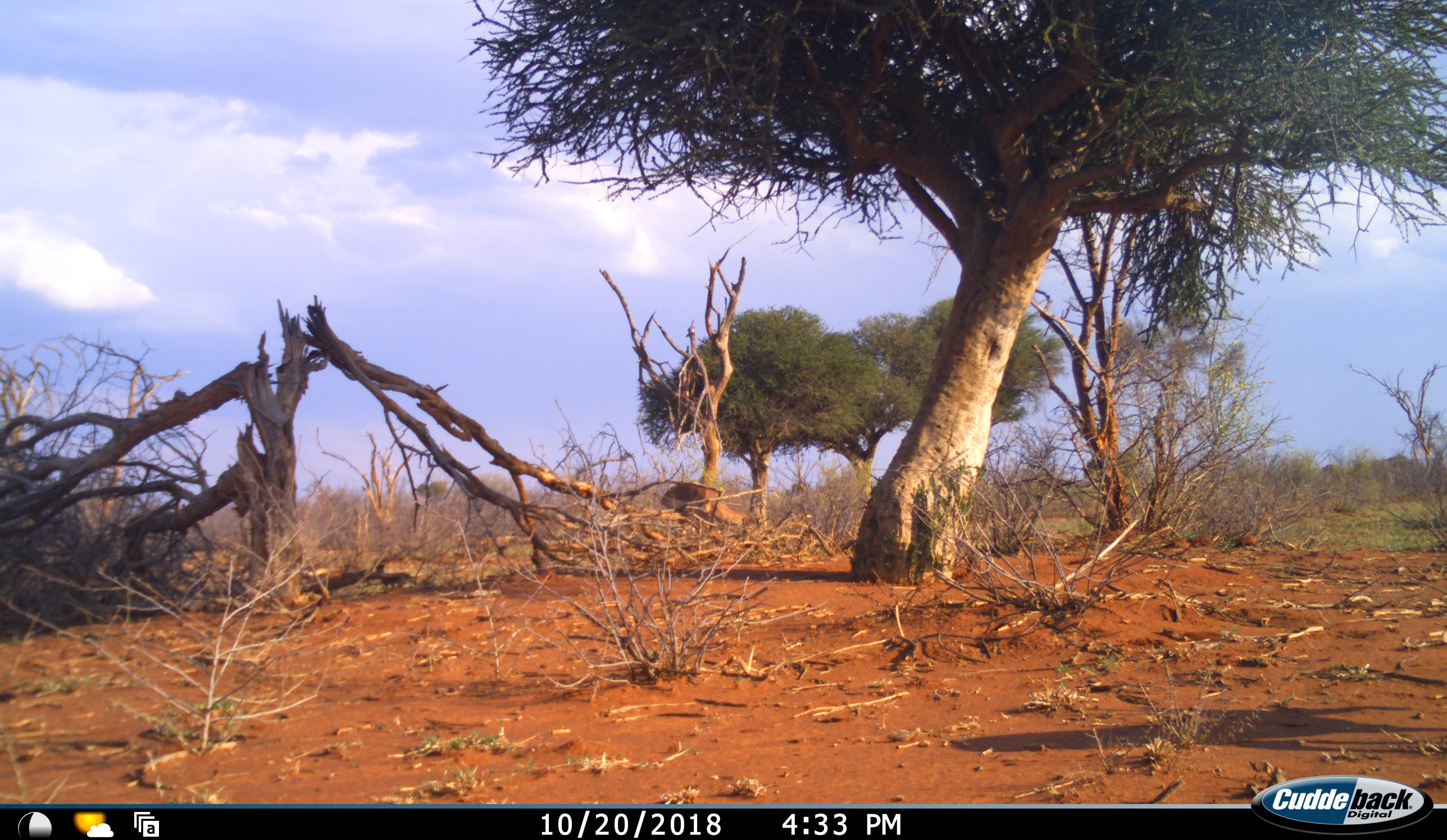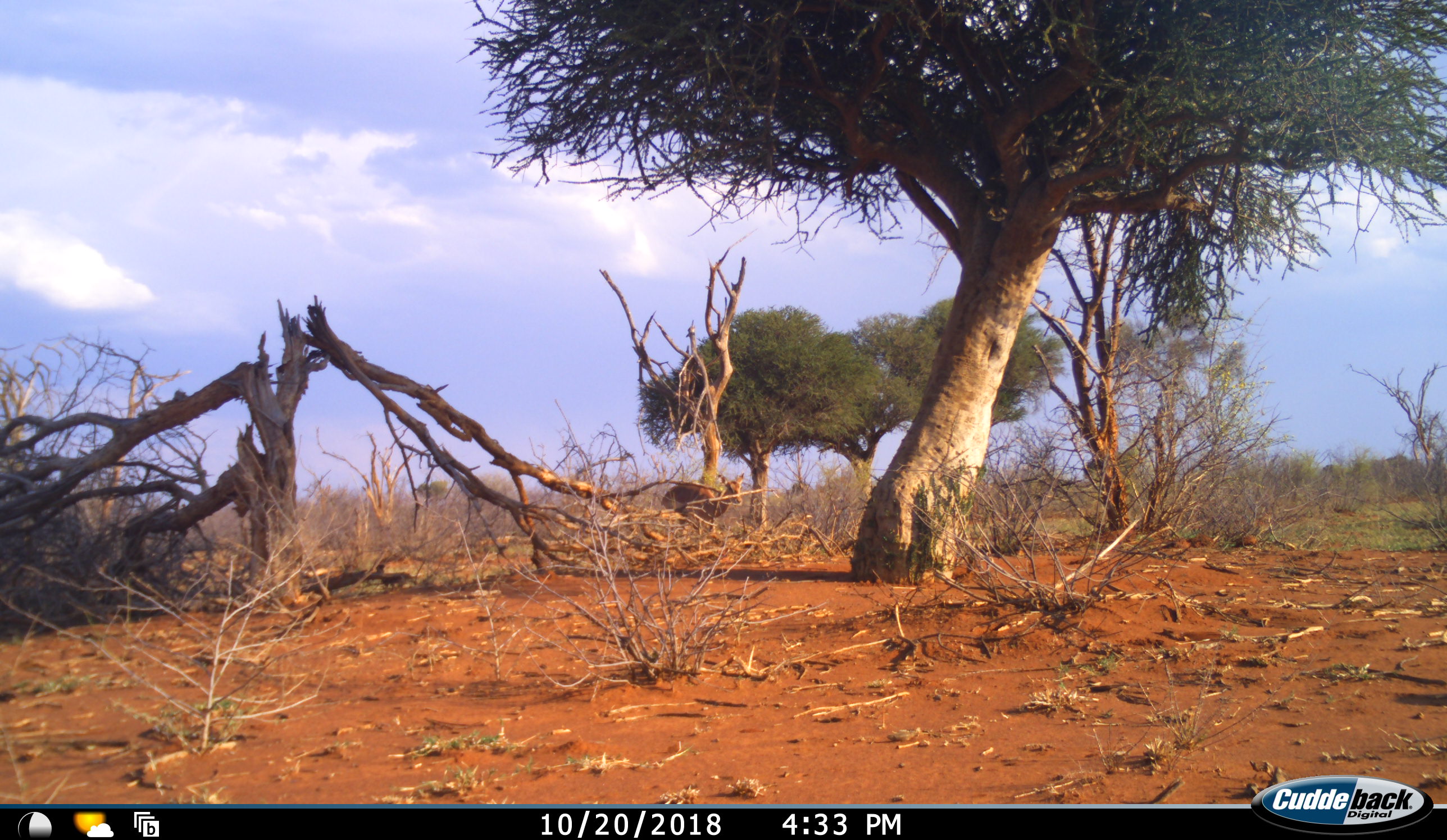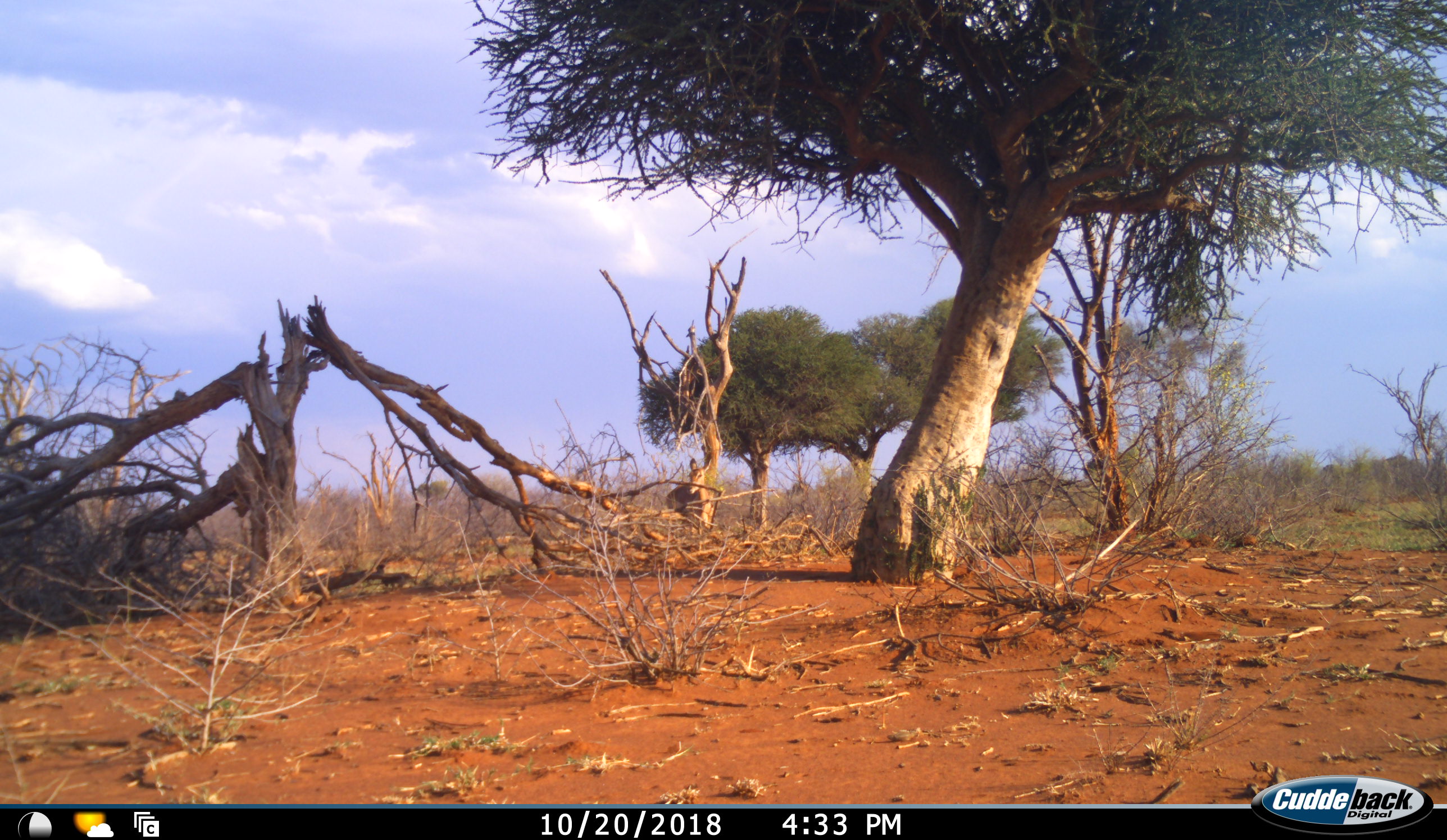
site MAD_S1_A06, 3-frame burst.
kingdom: Animalia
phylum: Chordata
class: Mammalia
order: Artiodactyla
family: Bovidae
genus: Aepyceros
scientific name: Aepyceros melampus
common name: impala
Impala (Aepyceros melampus), count 1. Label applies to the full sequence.